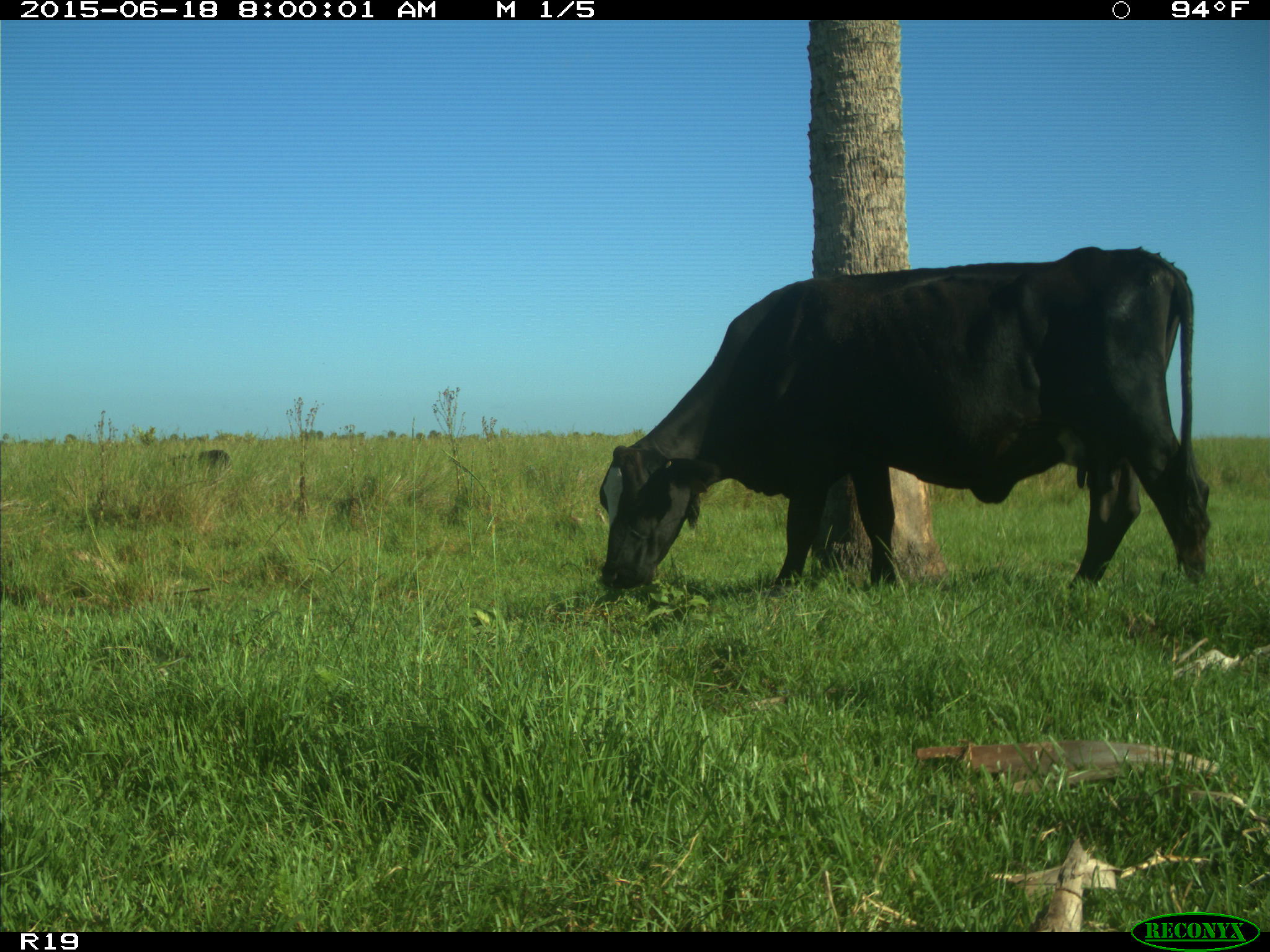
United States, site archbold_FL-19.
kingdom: Animalia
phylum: Chordata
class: Mammalia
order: Artiodactyla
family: Bovidae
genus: Bos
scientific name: Bos taurus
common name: domestic cow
Bos taurus (domestic cow).